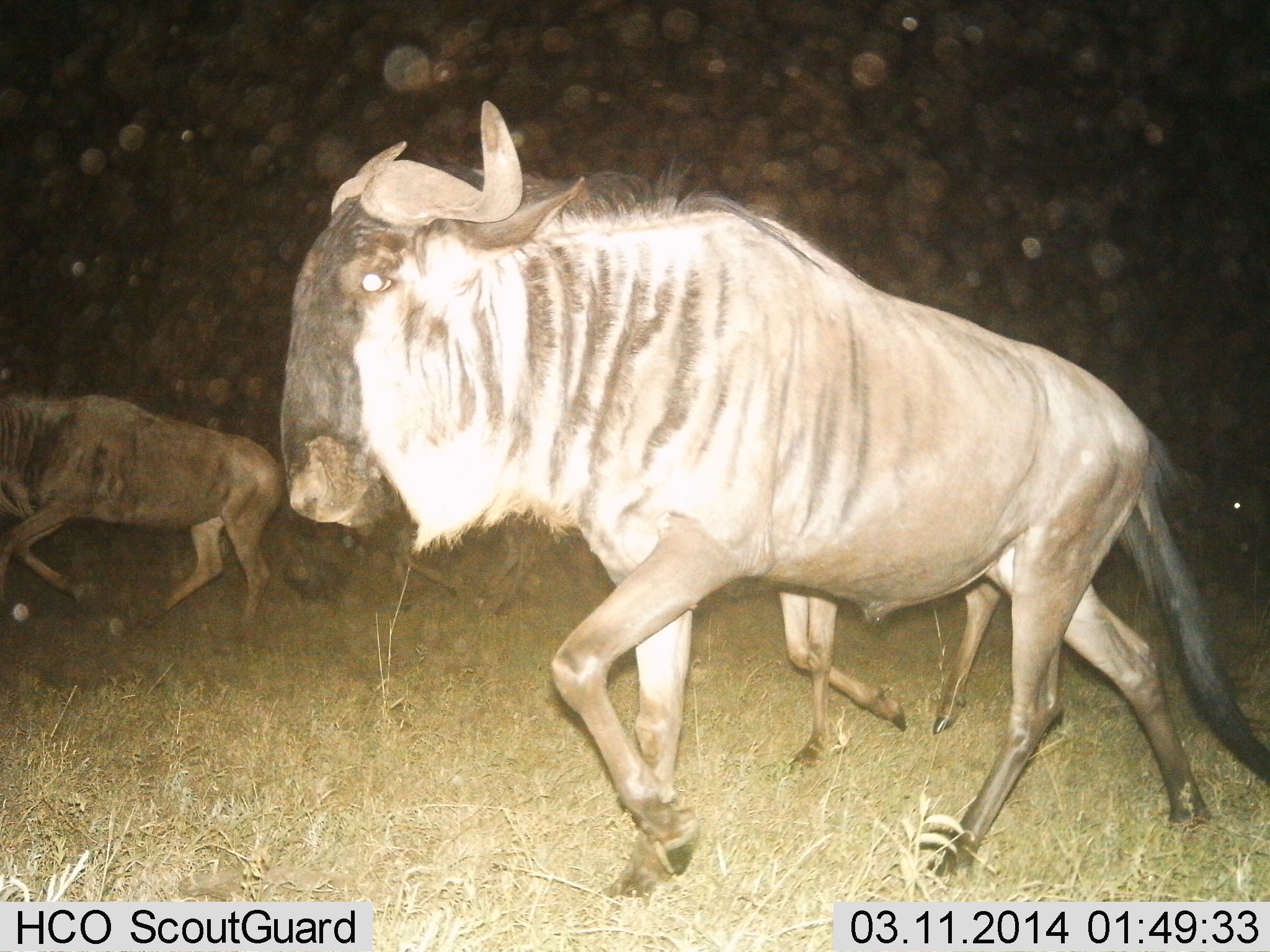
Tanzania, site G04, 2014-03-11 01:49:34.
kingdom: Animalia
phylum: Chordata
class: Mammalia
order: Artiodactyla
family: Bovidae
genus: Connochaetes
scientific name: Connochaetes taurinus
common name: blue wildebeest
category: wildebeest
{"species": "wildebeest (blue wildebeest) (Connochaetes taurinus)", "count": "3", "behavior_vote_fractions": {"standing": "0%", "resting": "0%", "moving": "100%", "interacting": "0%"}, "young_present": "0%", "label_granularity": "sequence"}